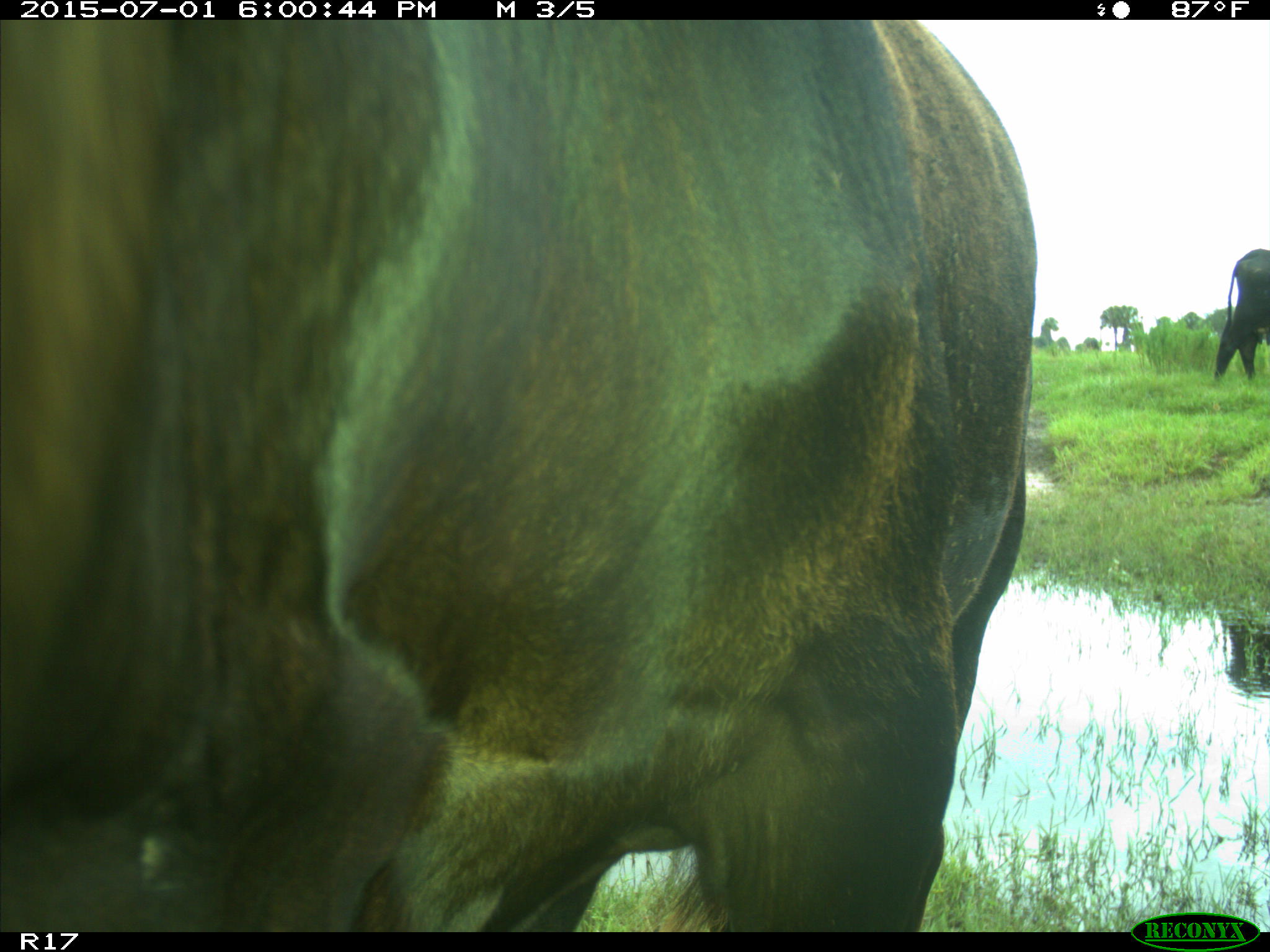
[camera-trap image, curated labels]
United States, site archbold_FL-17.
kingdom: Animalia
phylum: Chordata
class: Mammalia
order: Artiodactyla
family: Bovidae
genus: Bos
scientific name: Bos taurus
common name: domestic cow